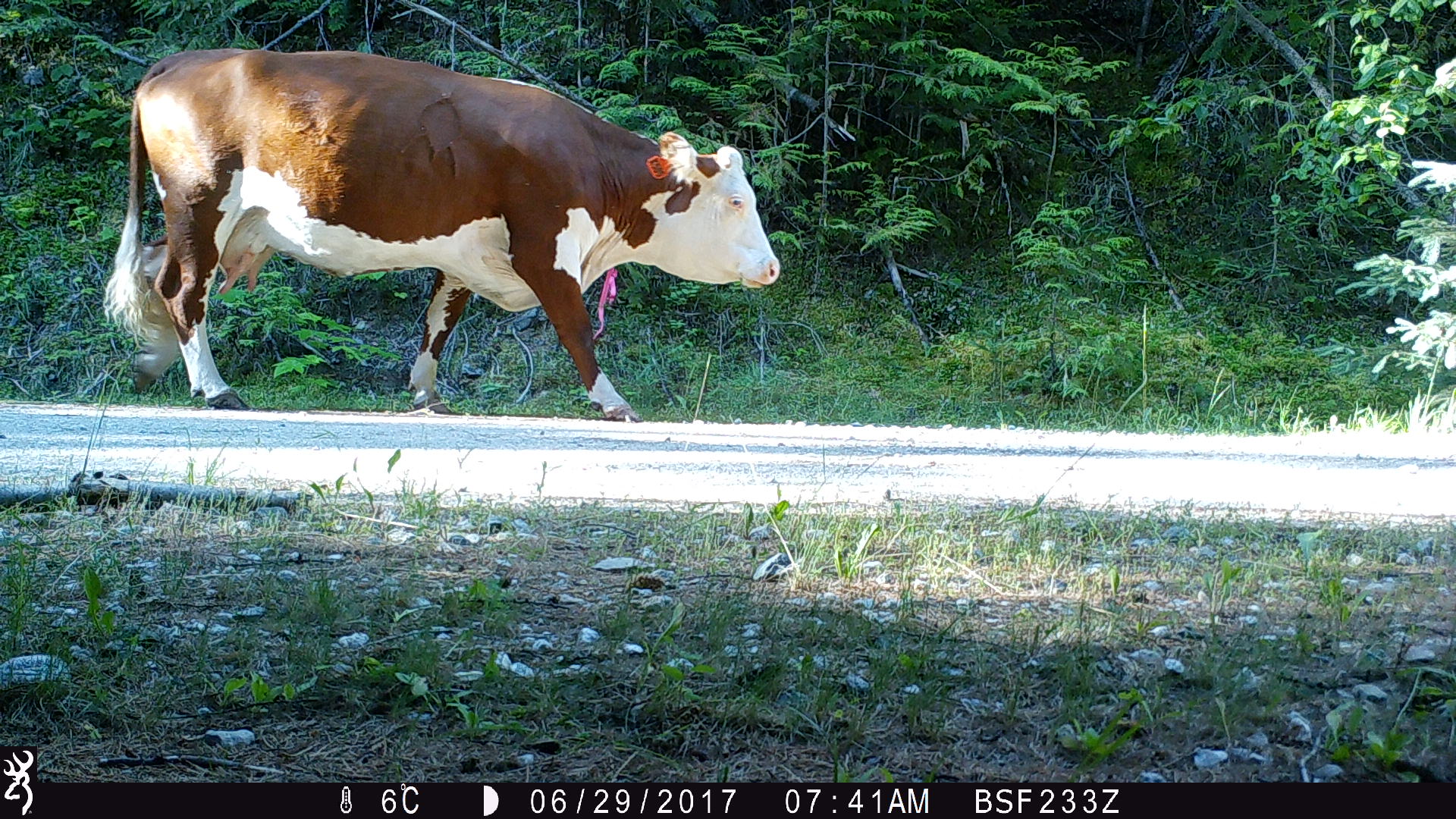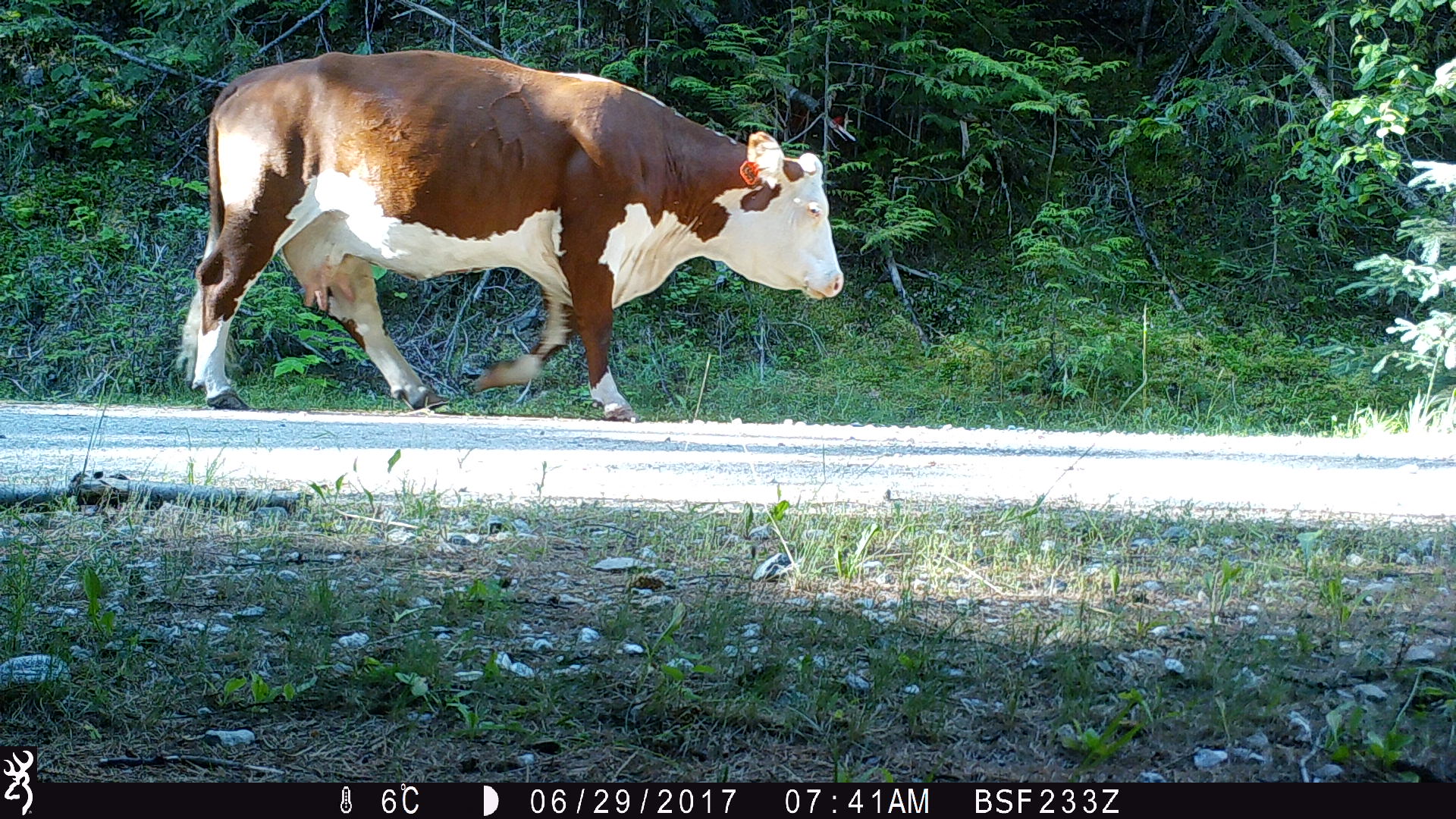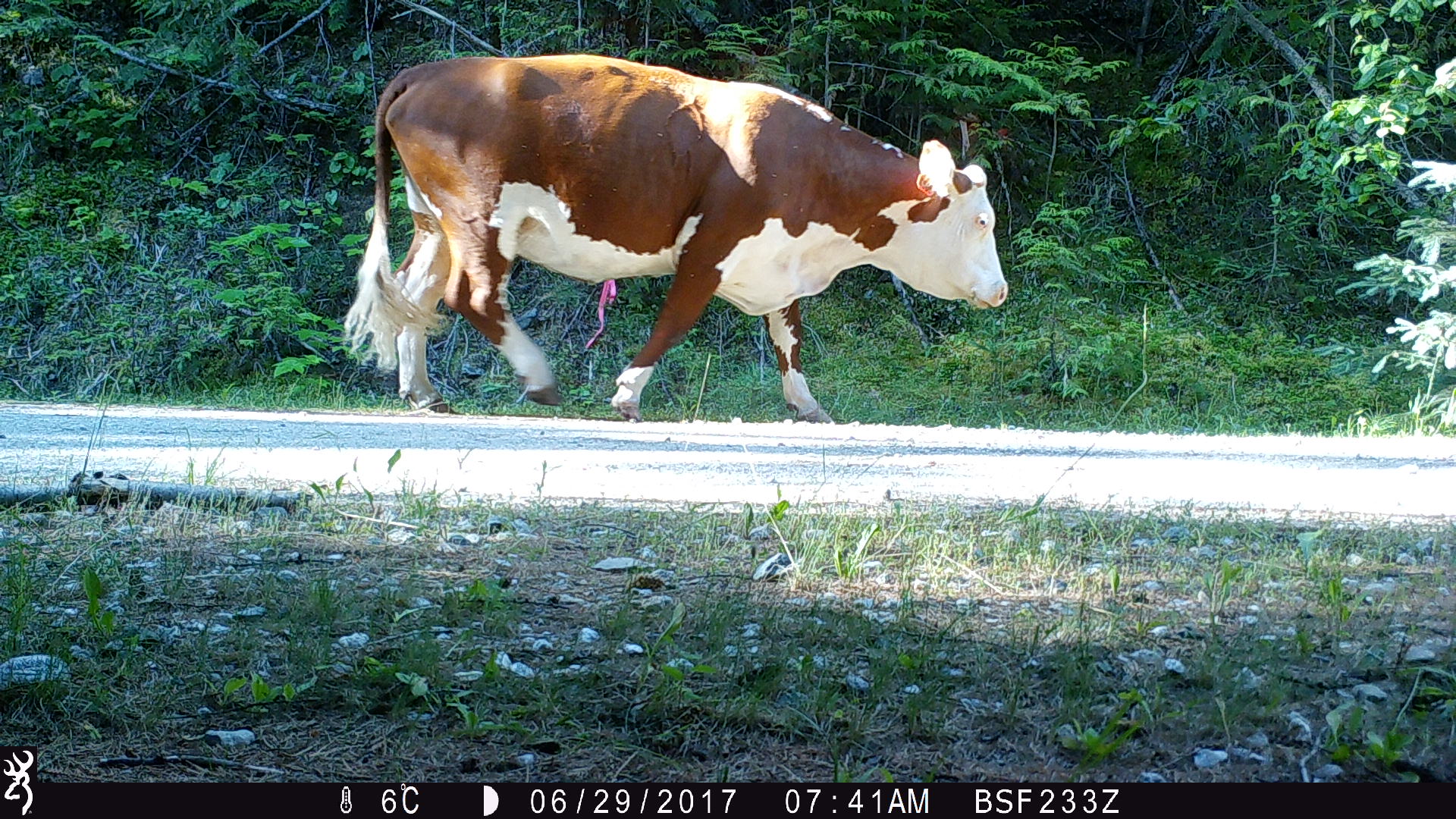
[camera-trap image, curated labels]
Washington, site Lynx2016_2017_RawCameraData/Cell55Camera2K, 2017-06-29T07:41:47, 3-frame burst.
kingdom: Animalia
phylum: Chordata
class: Mammalia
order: Artiodactyla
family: Bovidae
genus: Bos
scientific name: Bos taurus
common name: domestic cattle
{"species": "domestic cattle (Bos taurus)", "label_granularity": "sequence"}